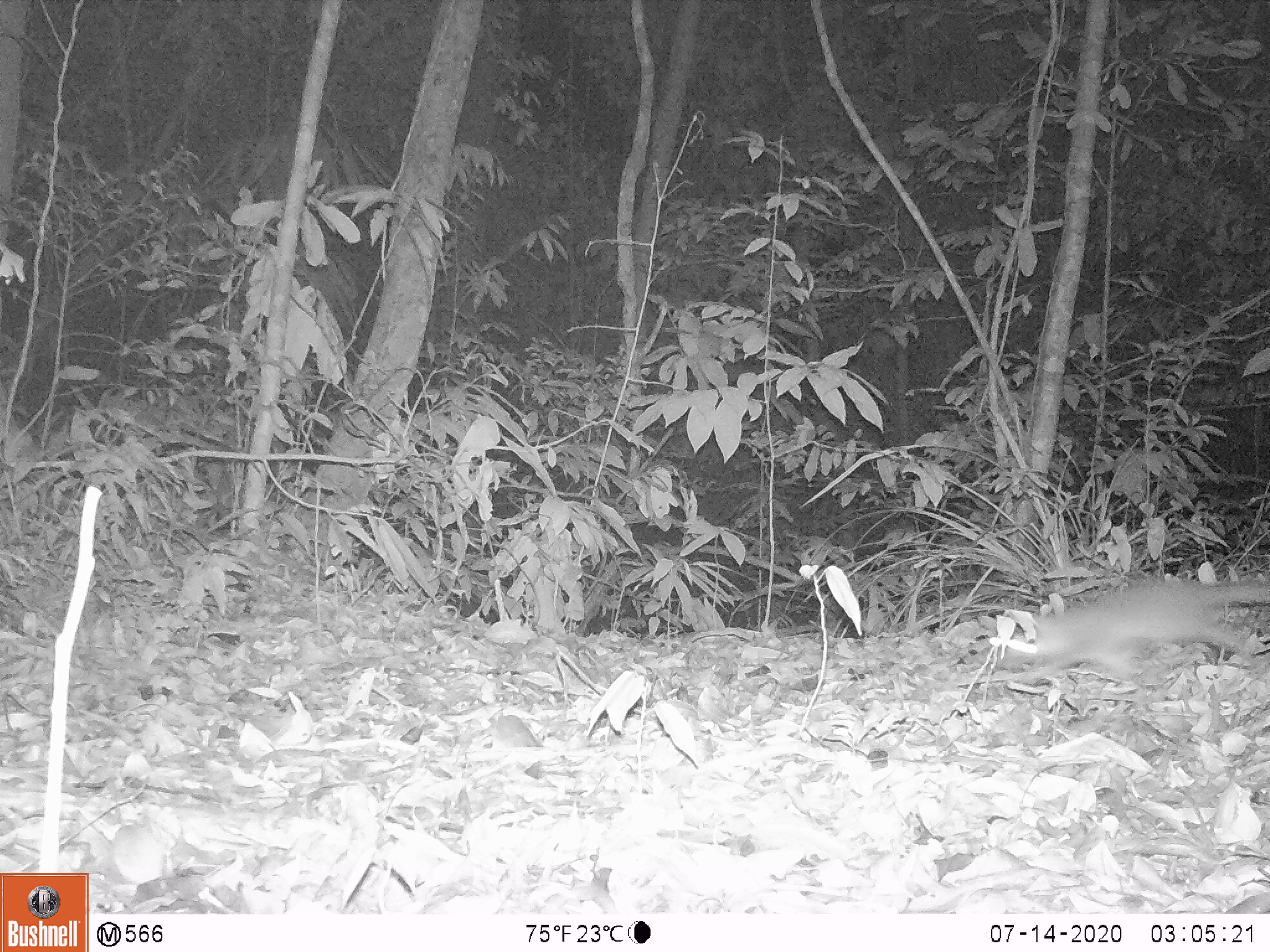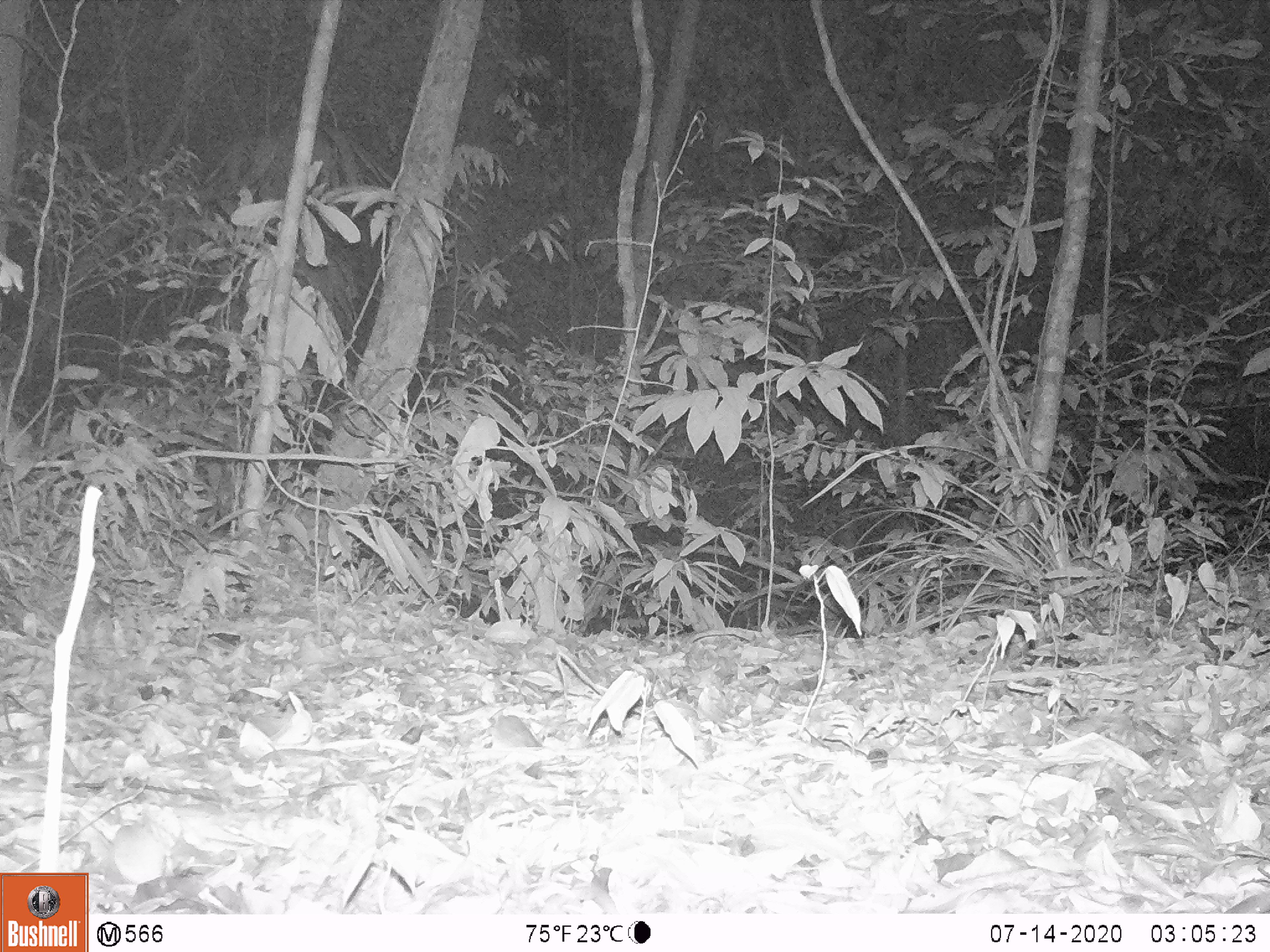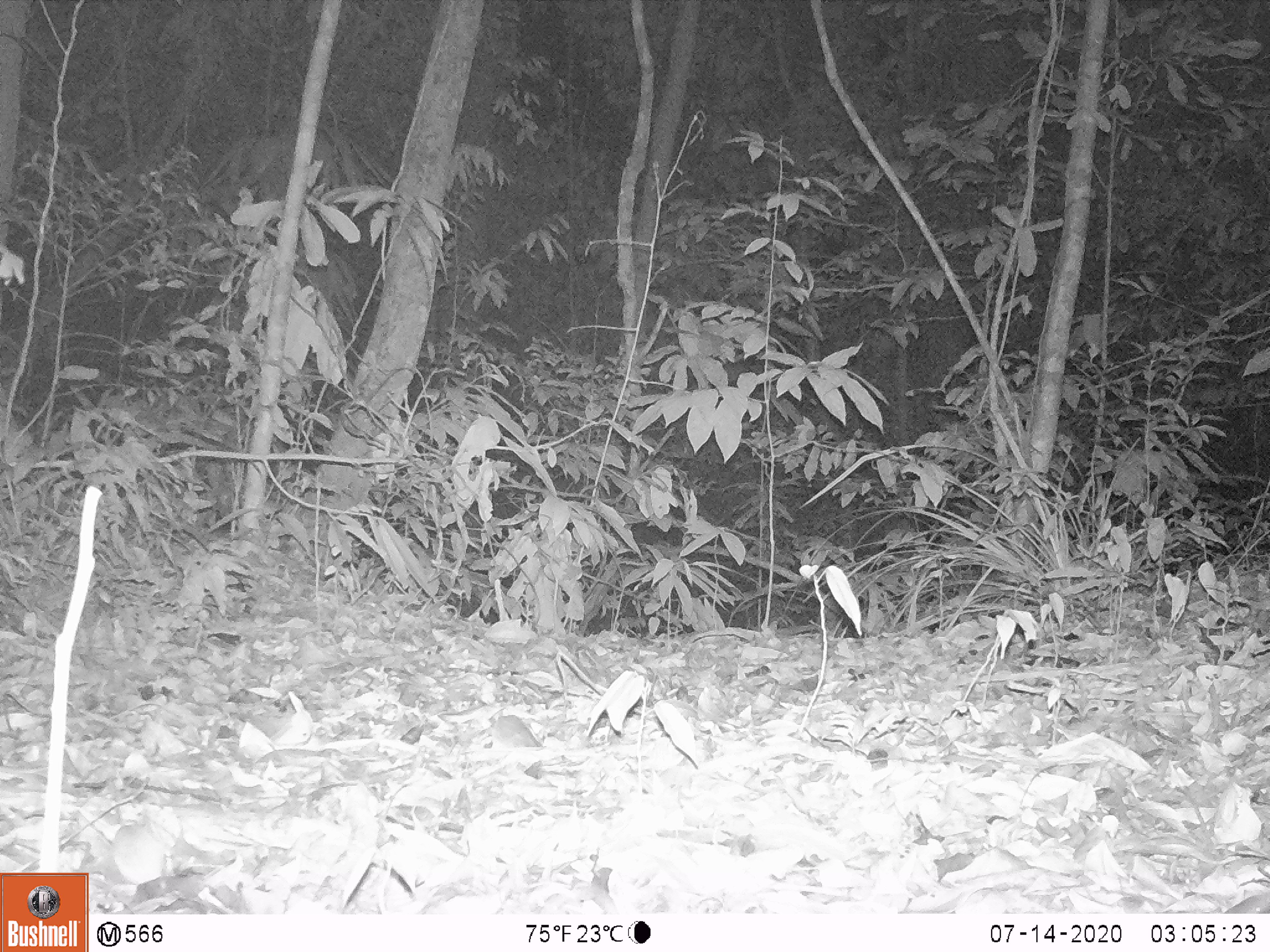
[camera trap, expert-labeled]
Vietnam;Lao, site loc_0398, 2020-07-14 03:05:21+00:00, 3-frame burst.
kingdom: Animalia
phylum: Chordata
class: Mammalia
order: Carnivora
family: Mustelidae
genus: Melogale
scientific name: Melogale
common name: ferret badger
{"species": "ferret badger (Melogale)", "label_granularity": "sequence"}